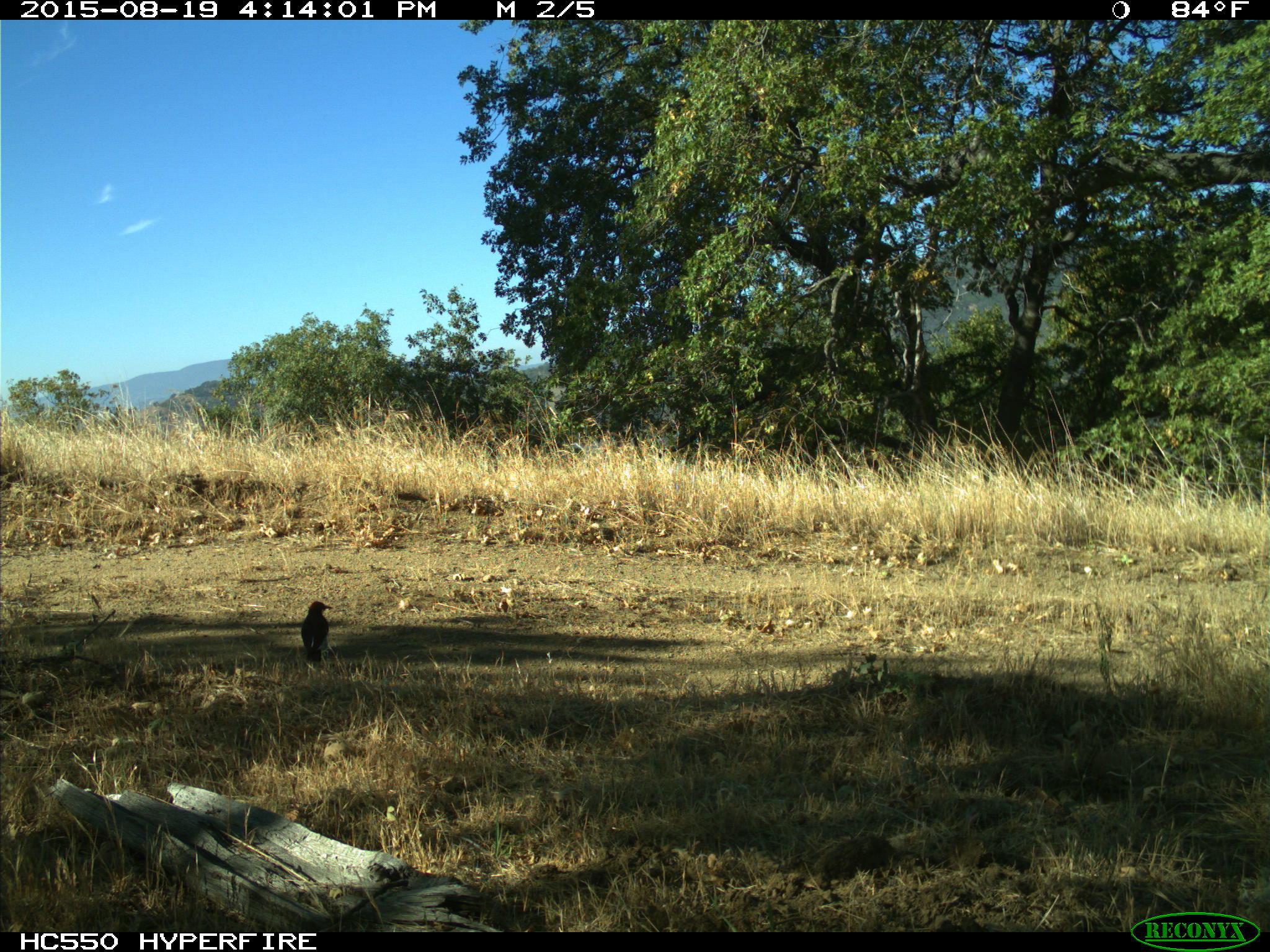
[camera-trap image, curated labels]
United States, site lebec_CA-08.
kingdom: Animalia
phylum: Chordata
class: Aves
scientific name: Aves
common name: birds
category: unidentified bird